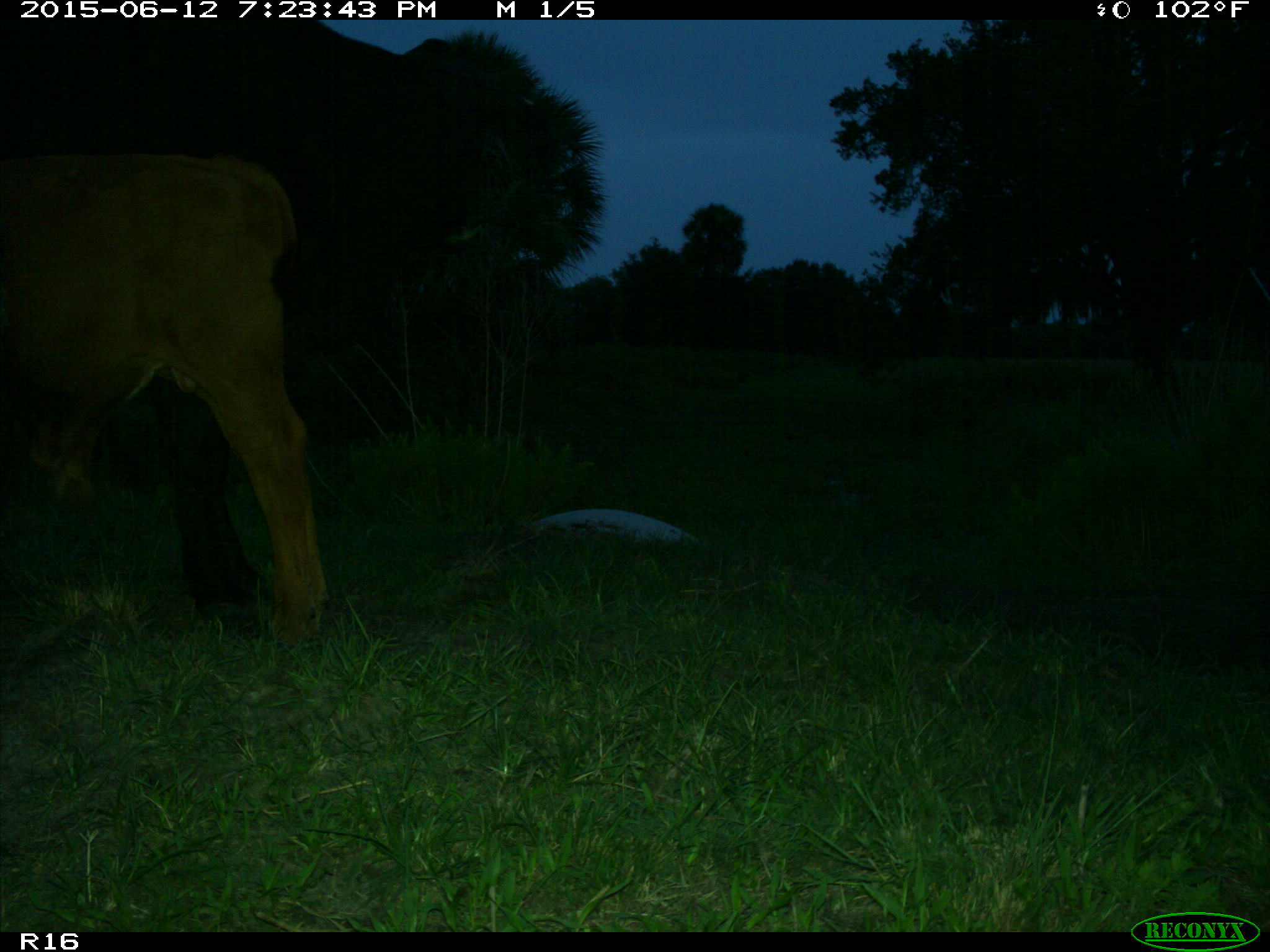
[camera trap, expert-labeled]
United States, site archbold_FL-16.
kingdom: Animalia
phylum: Chordata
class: Mammalia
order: Artiodactyla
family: Bovidae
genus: Bos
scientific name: Bos taurus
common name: domestic cow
Bos taurus (domestic cow).